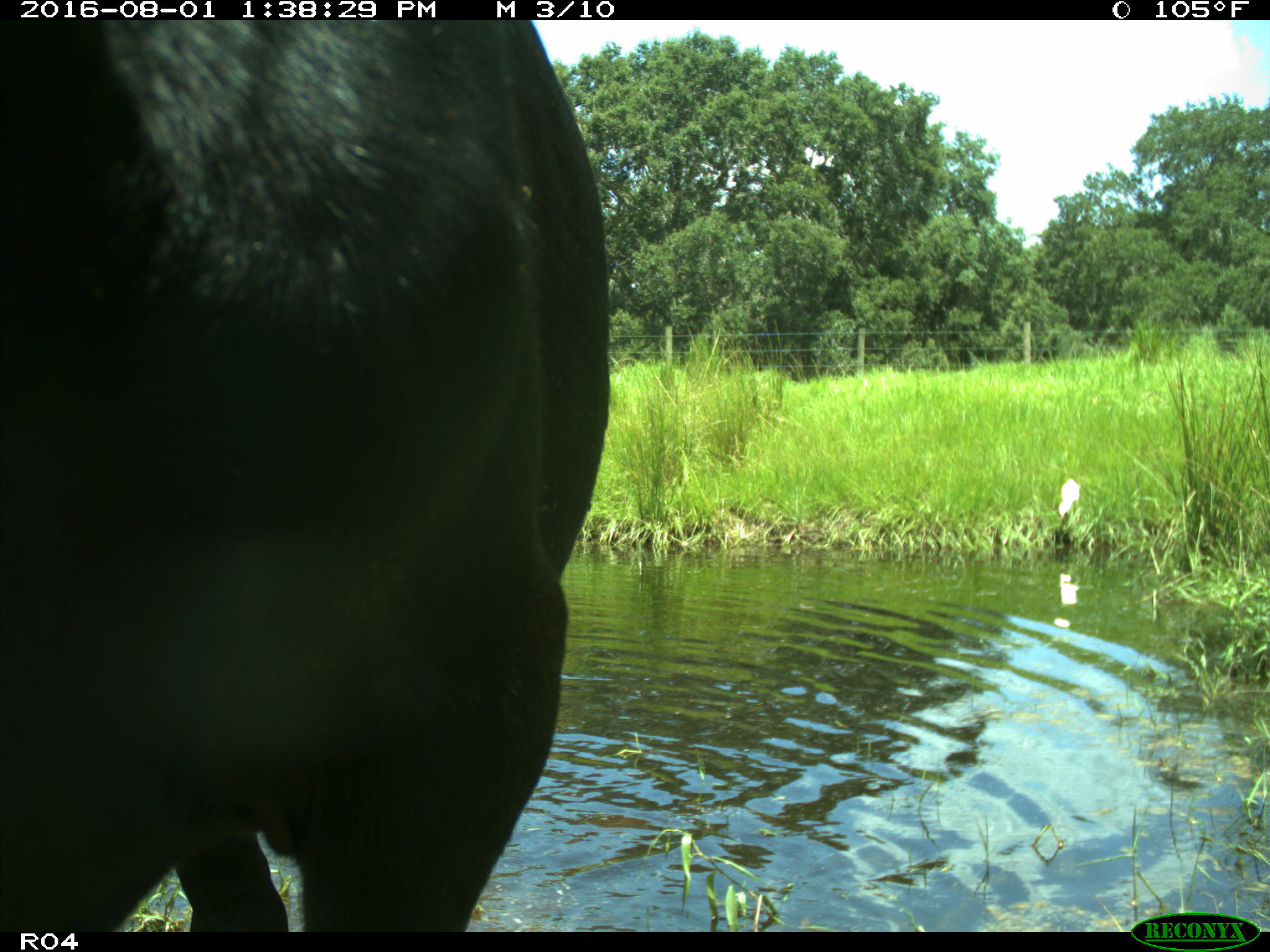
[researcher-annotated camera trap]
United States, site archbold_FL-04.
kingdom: Animalia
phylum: Chordata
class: Mammalia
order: Artiodactyla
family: Bovidae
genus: Bos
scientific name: Bos taurus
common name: domestic cow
Bos taurus (domestic cow).